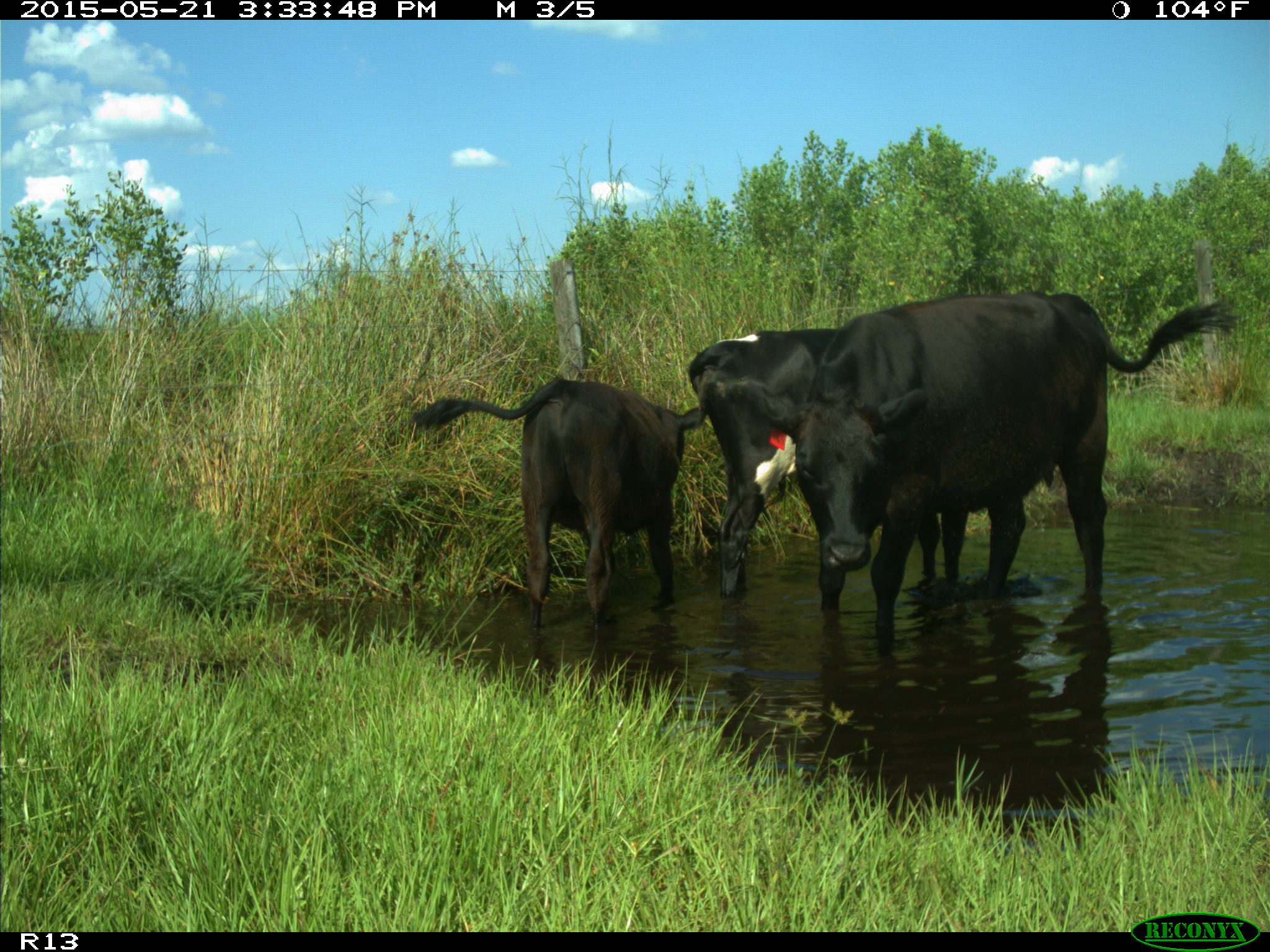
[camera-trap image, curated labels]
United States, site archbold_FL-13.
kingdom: Animalia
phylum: Chordata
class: Mammalia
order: Artiodactyla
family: Bovidae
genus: Bos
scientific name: Bos taurus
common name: domestic cow